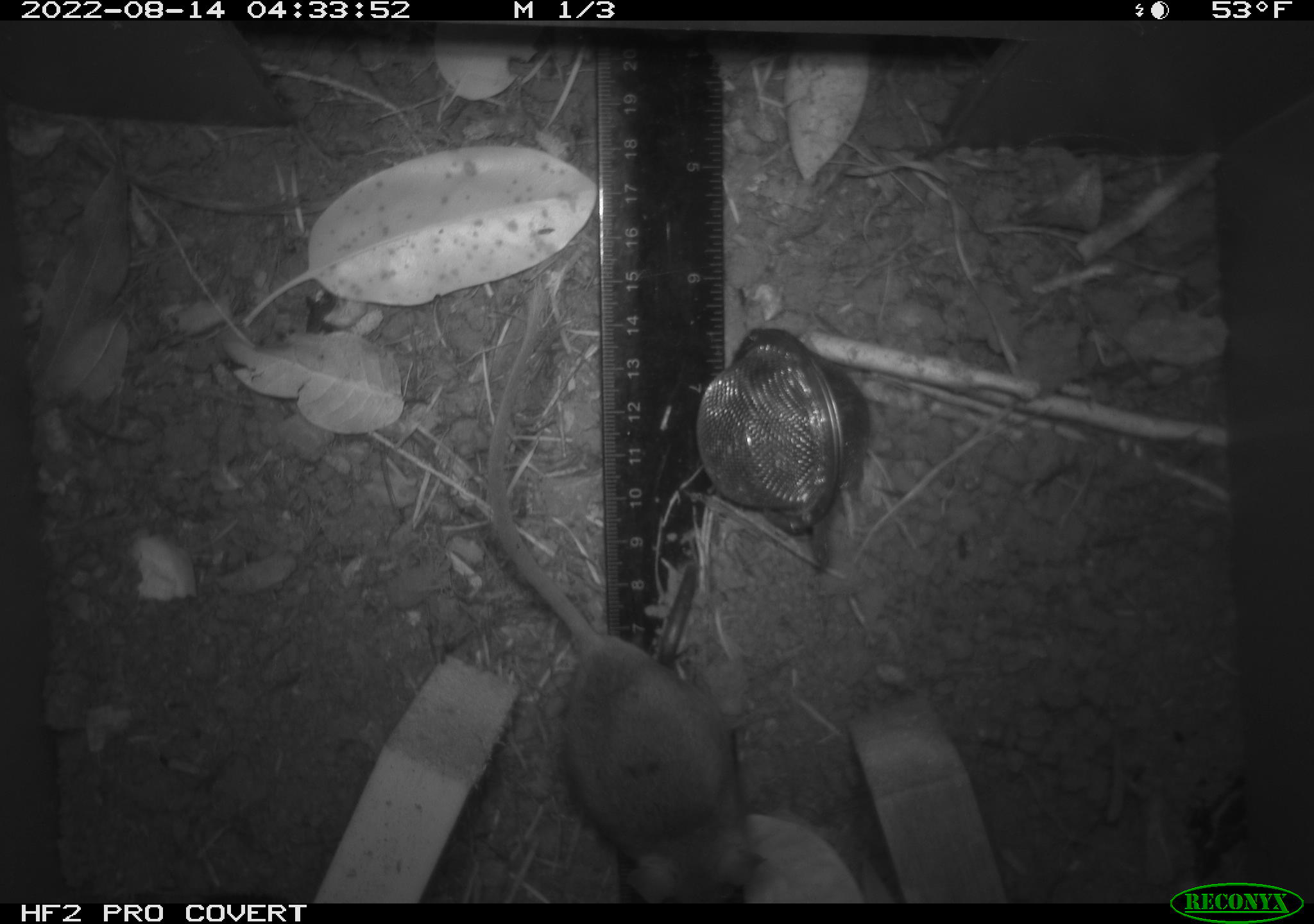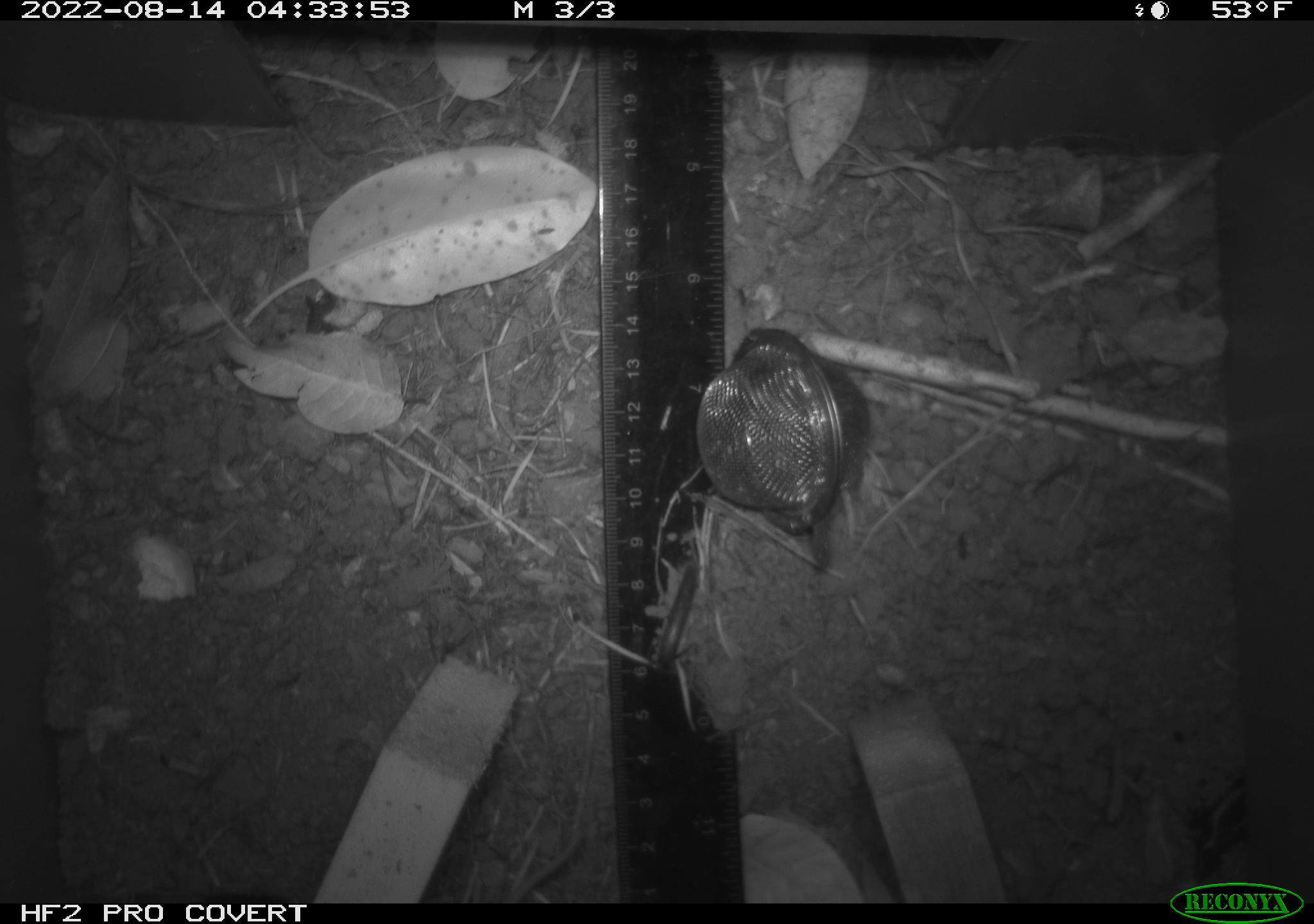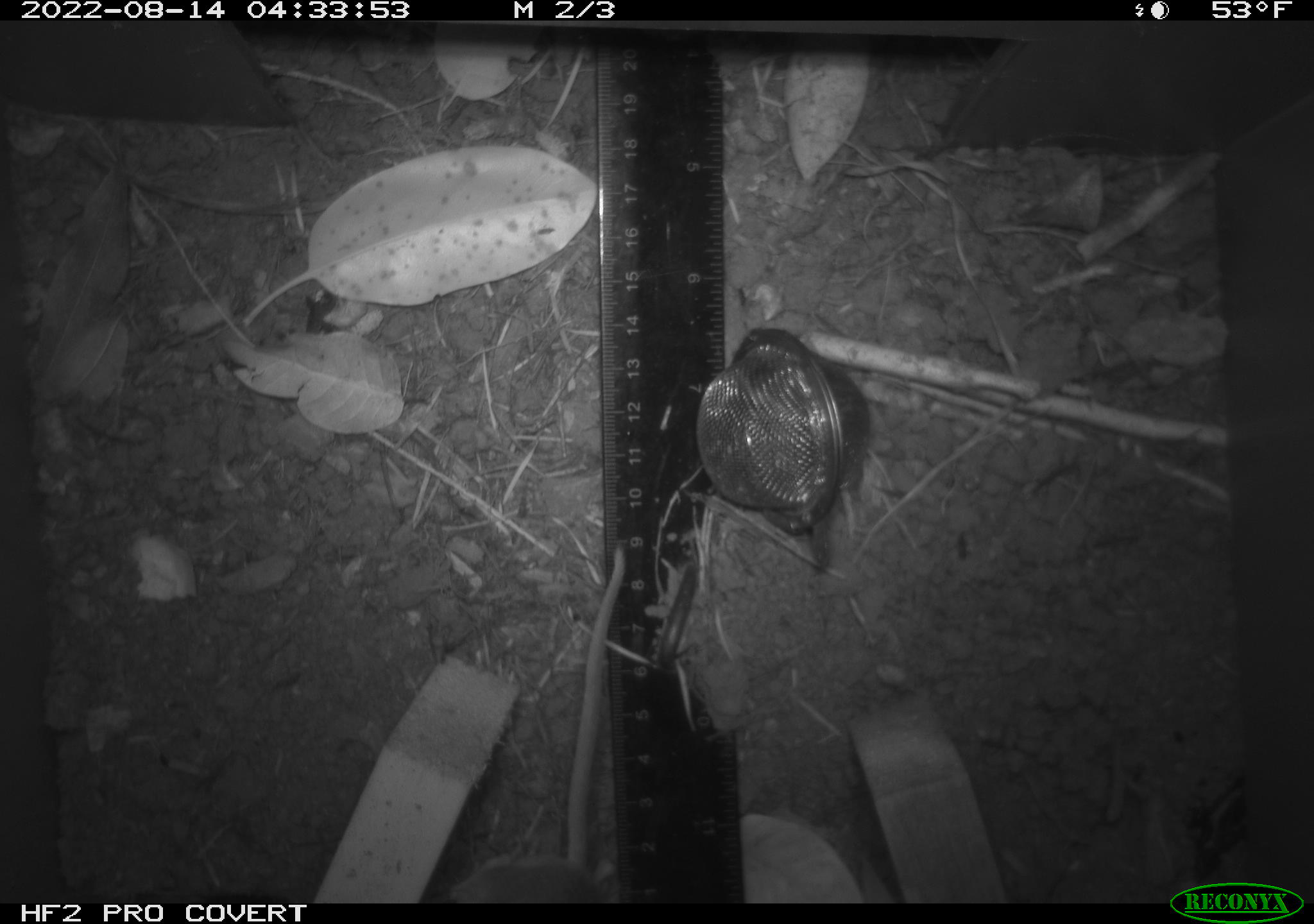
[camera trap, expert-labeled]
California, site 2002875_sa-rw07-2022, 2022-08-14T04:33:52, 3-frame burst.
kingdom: Animalia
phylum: Chordata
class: Mammalia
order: Rodentia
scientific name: Rodentia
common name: mouse species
Mouse species (Rodentia).